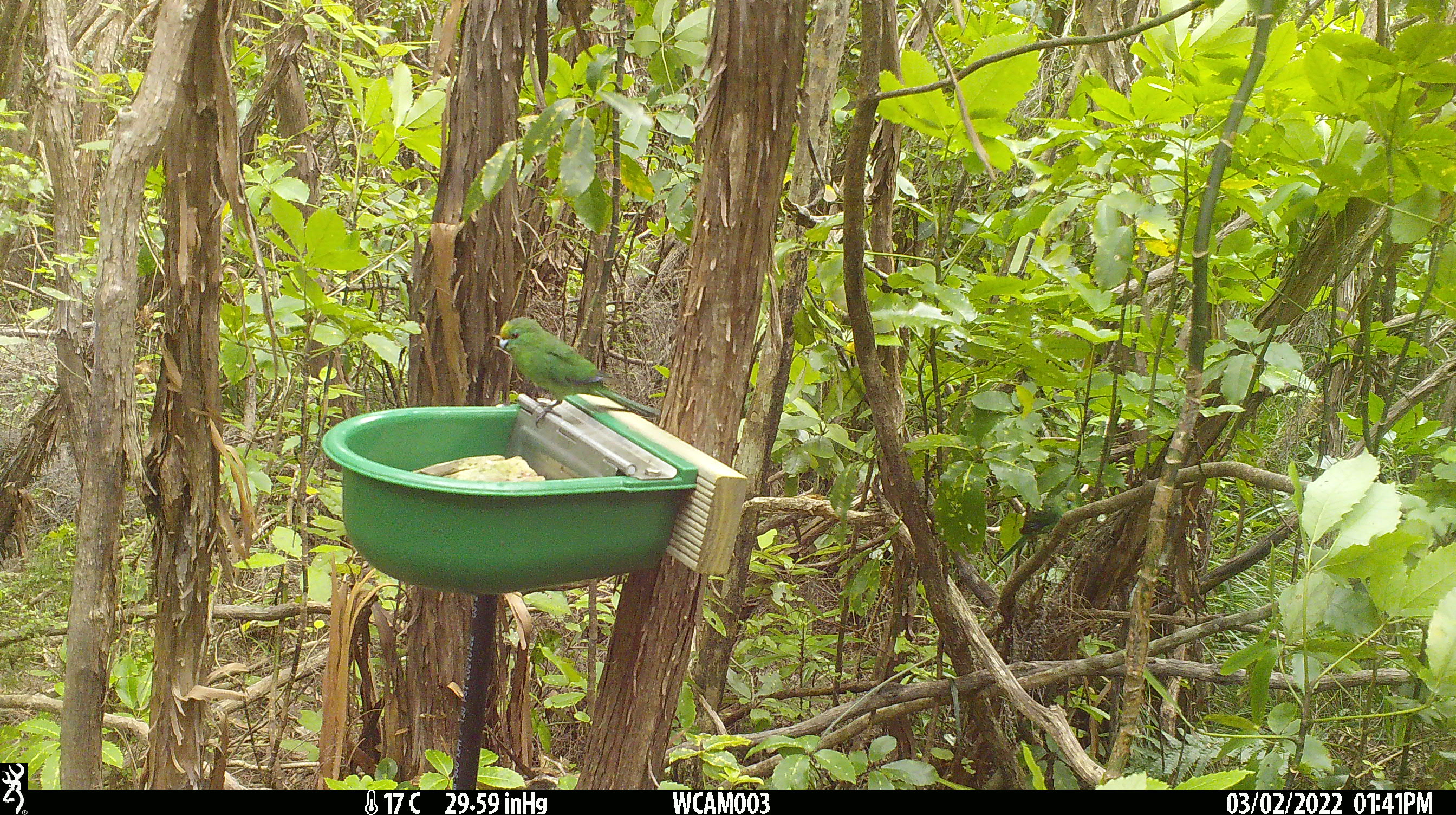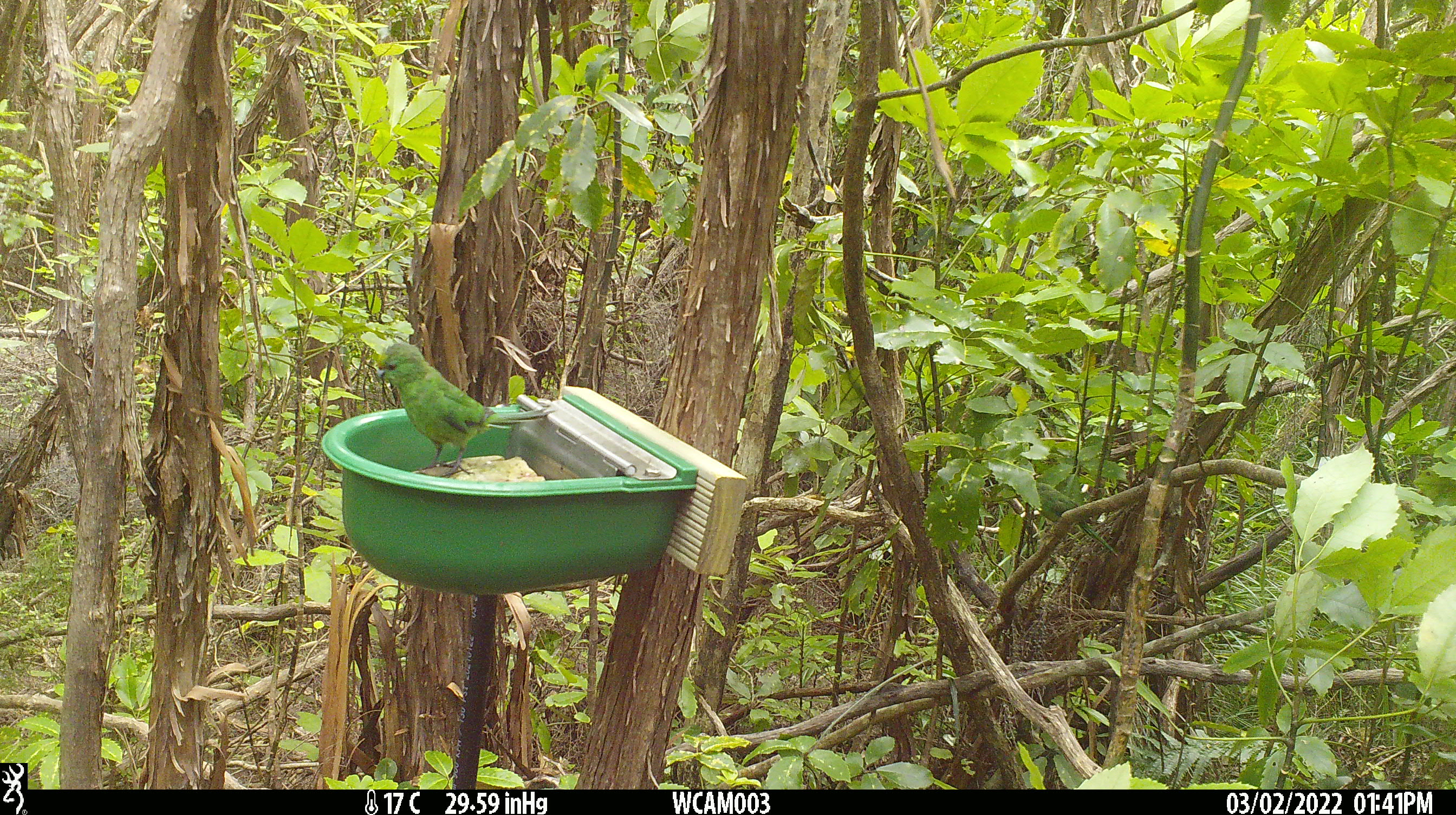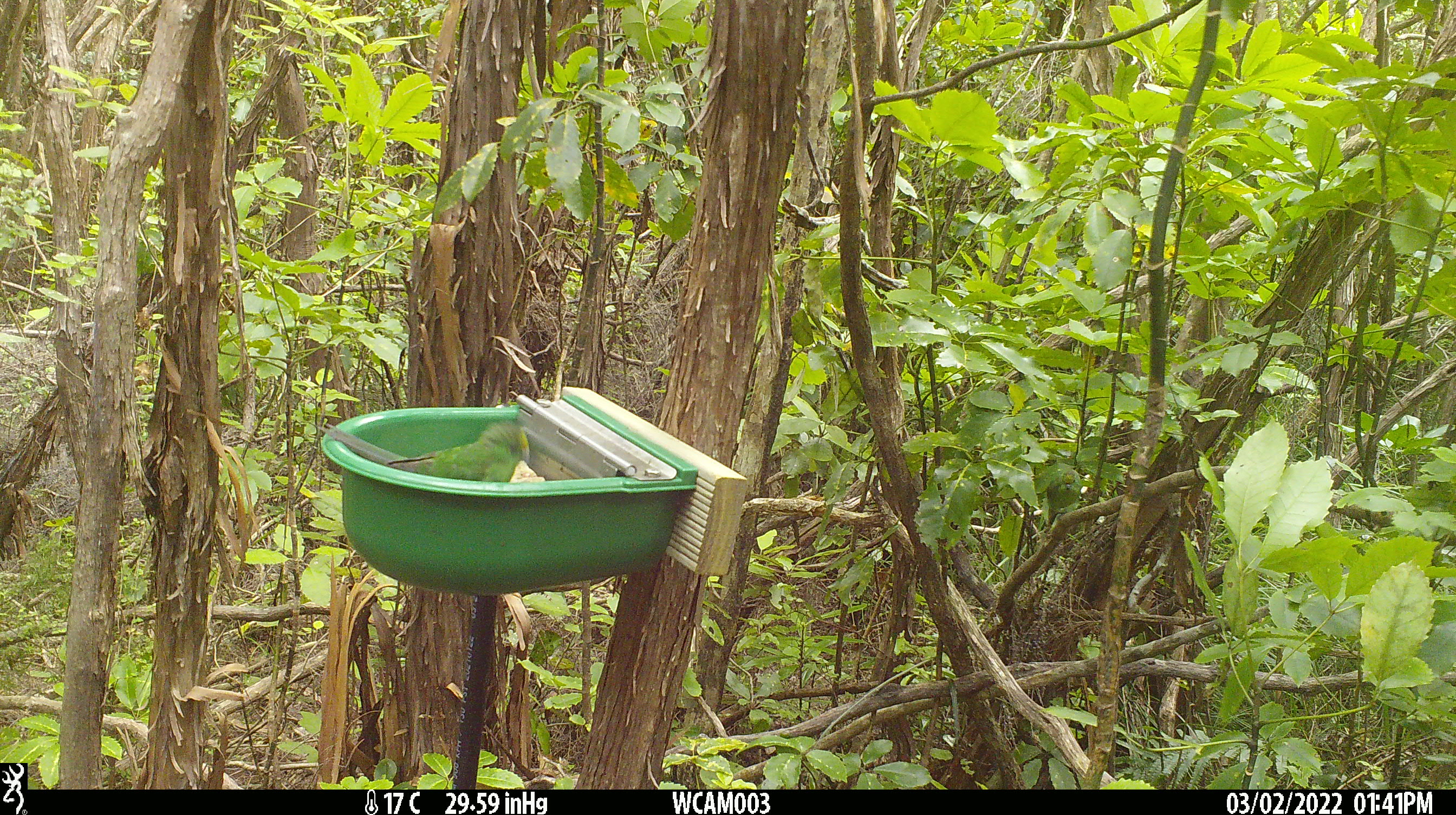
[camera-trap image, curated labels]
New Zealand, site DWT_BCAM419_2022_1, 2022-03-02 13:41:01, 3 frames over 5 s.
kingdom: Animalia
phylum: Chordata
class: Aves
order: Psittaciformes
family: Psittaculidae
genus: Cyanoramphus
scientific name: Cyanoramphus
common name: parakeet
Parakeet (Cyanoramphus).